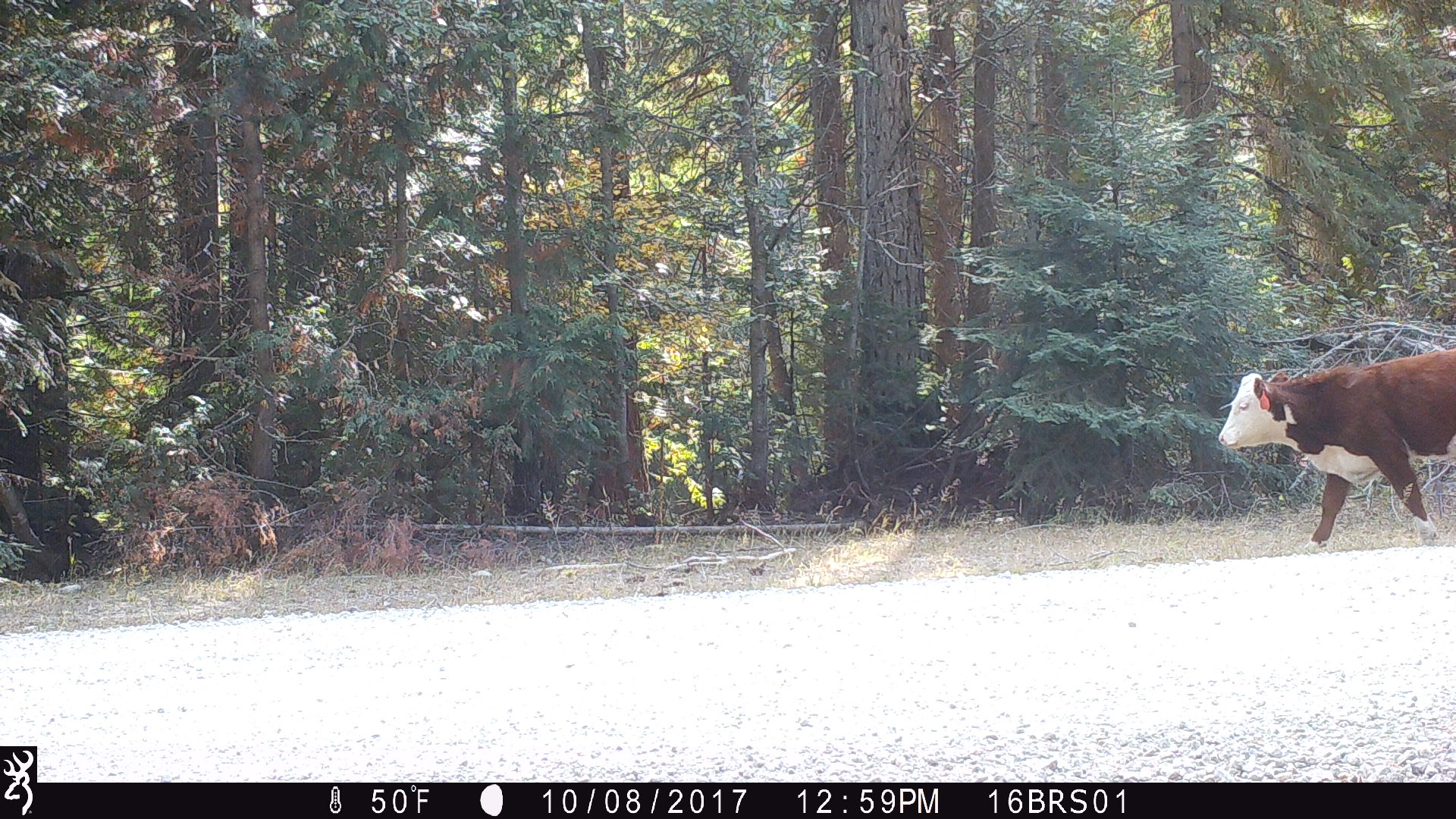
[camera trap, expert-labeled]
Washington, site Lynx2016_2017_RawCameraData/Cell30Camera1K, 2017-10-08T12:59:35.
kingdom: Animalia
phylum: Chordata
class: Mammalia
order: Artiodactyla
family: Bovidae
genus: Bos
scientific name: Bos taurus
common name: domestic cattle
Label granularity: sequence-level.